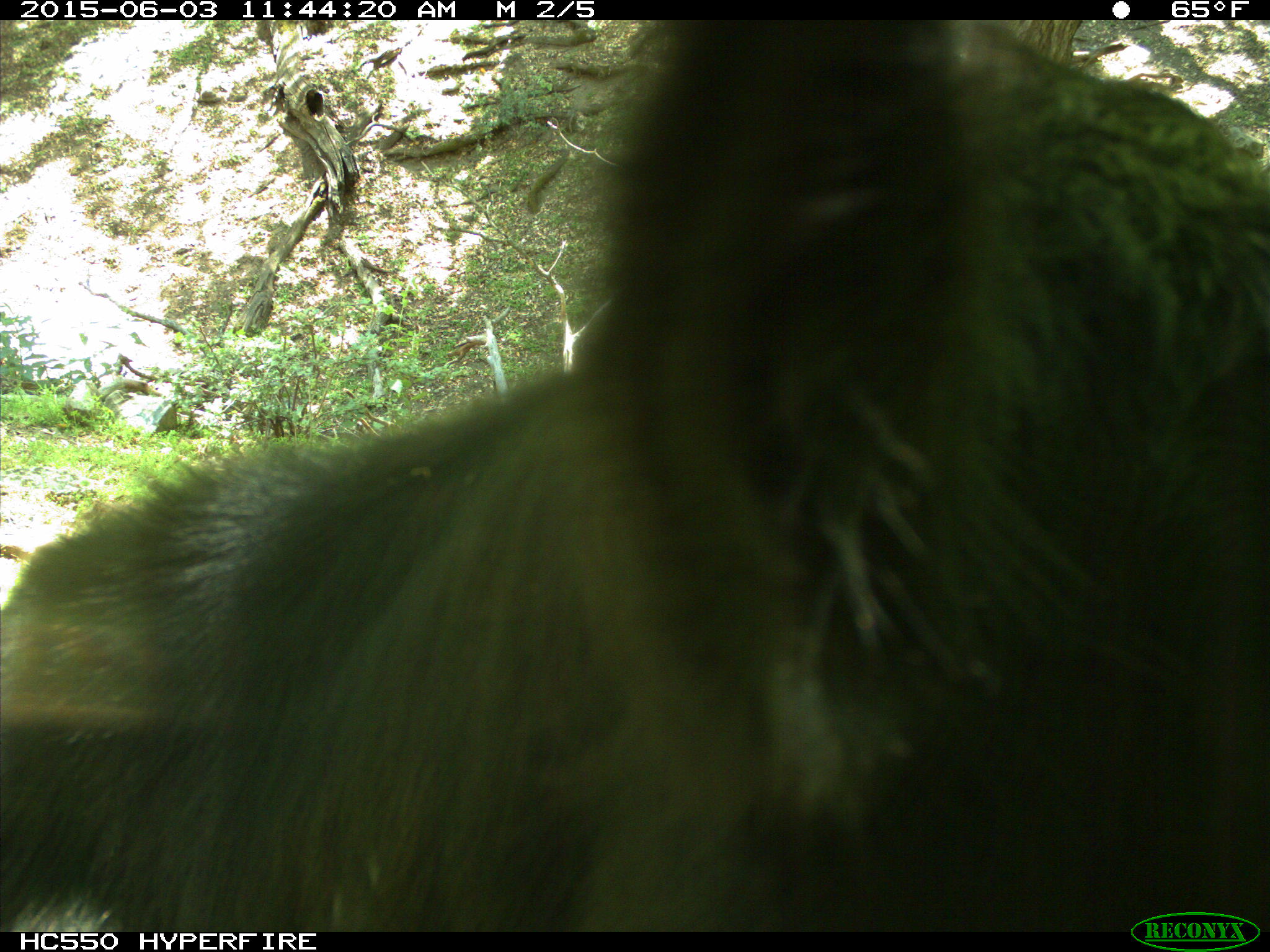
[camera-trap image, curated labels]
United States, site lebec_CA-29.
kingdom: Animalia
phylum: Chordata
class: Mammalia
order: Artiodactyla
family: Bovidae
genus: Bos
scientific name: Bos taurus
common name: domestic cow